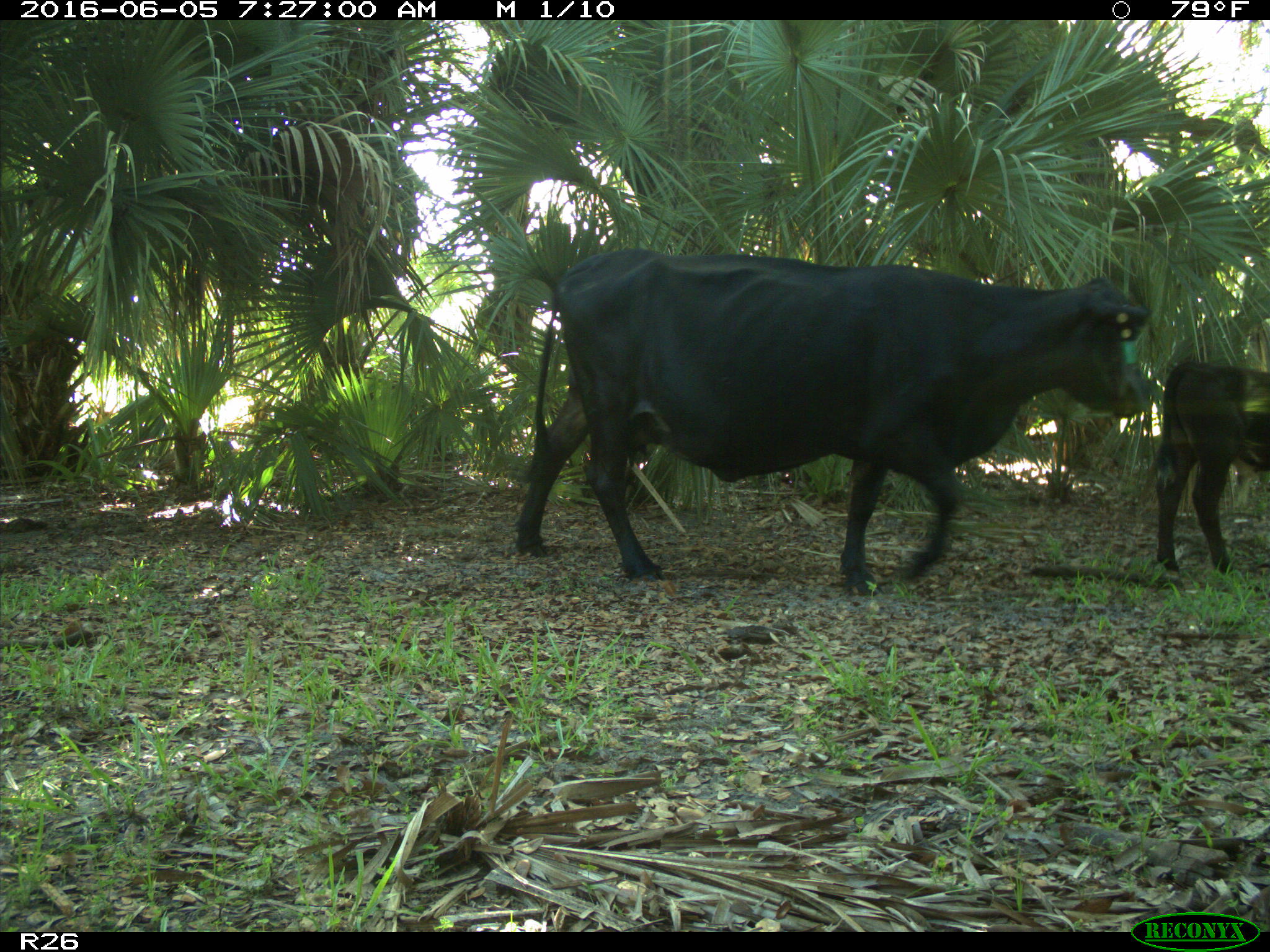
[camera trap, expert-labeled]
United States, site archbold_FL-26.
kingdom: Animalia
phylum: Chordata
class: Mammalia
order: Artiodactyla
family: Bovidae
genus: Bos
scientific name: Bos taurus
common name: domestic cow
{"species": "Bos taurus (domestic cow)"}